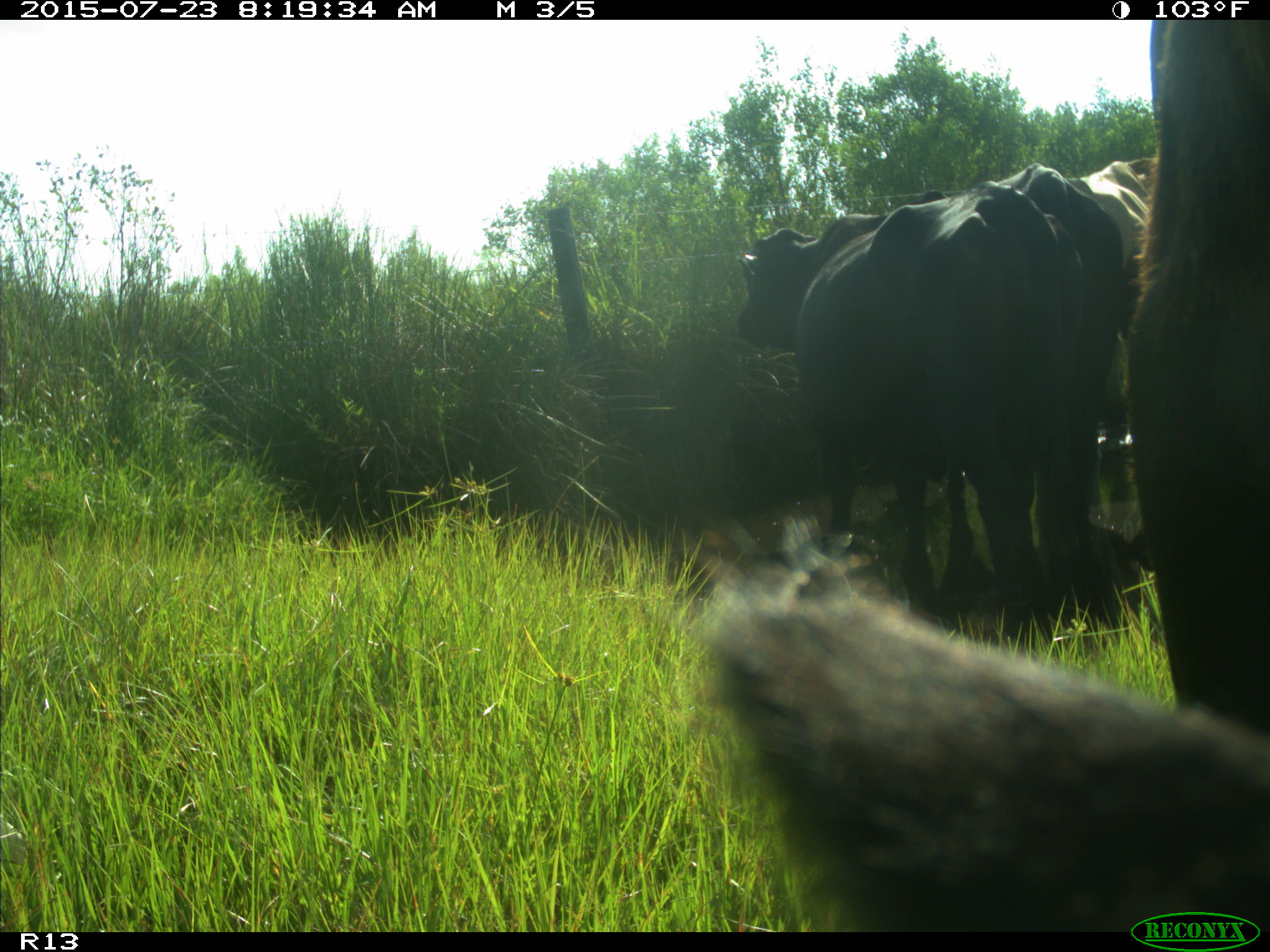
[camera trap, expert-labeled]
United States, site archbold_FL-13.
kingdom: Animalia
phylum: Chordata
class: Mammalia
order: Artiodactyla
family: Bovidae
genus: Bos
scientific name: Bos taurus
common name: domestic cow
Bos taurus (domestic cow).